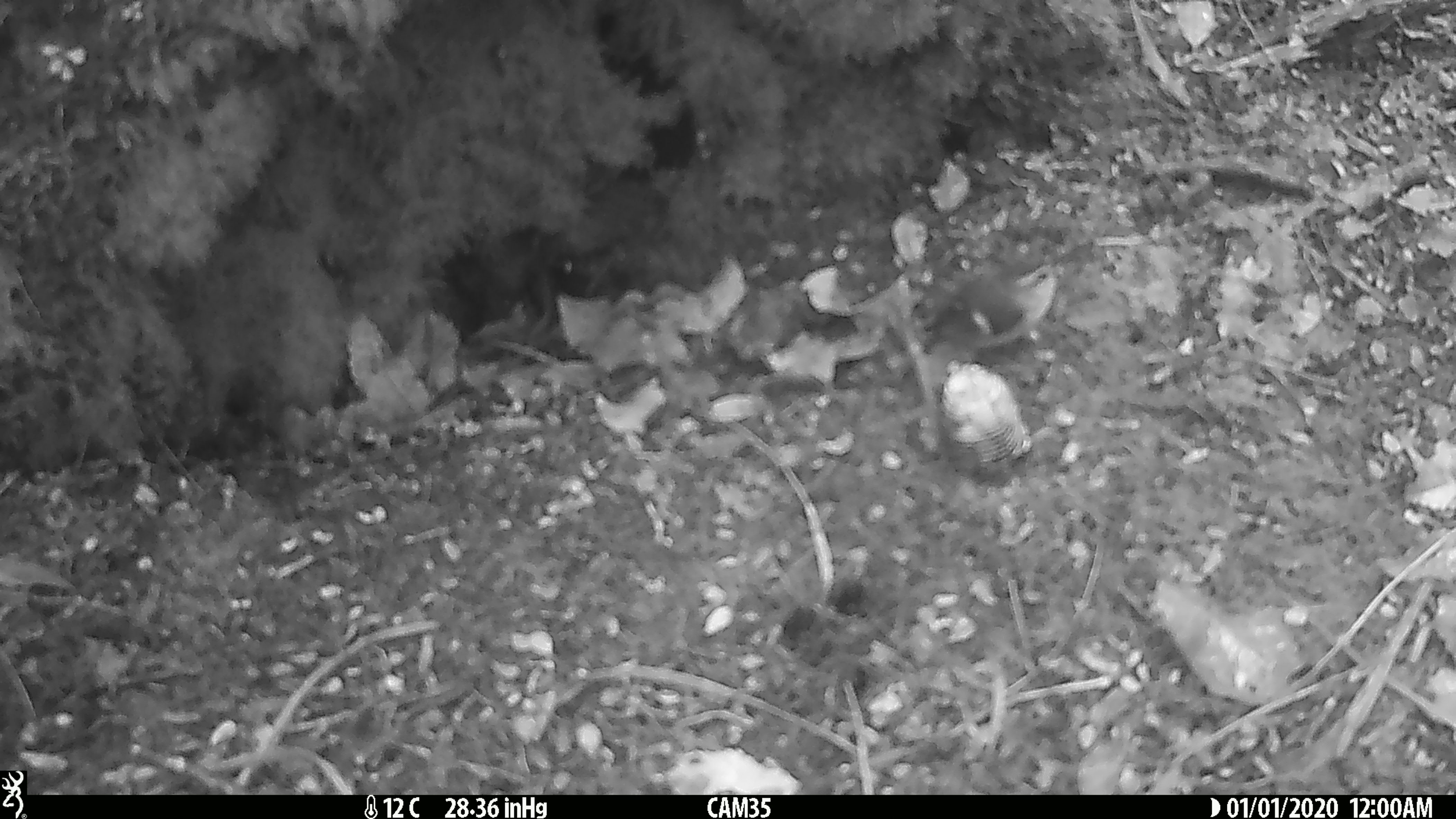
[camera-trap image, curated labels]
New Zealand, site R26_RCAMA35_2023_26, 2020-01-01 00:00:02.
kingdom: Animalia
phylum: Chordata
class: Aves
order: Passeriformes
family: Acanthisittidae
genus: Acanthisitta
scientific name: Acanthisitta chloris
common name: rifleman